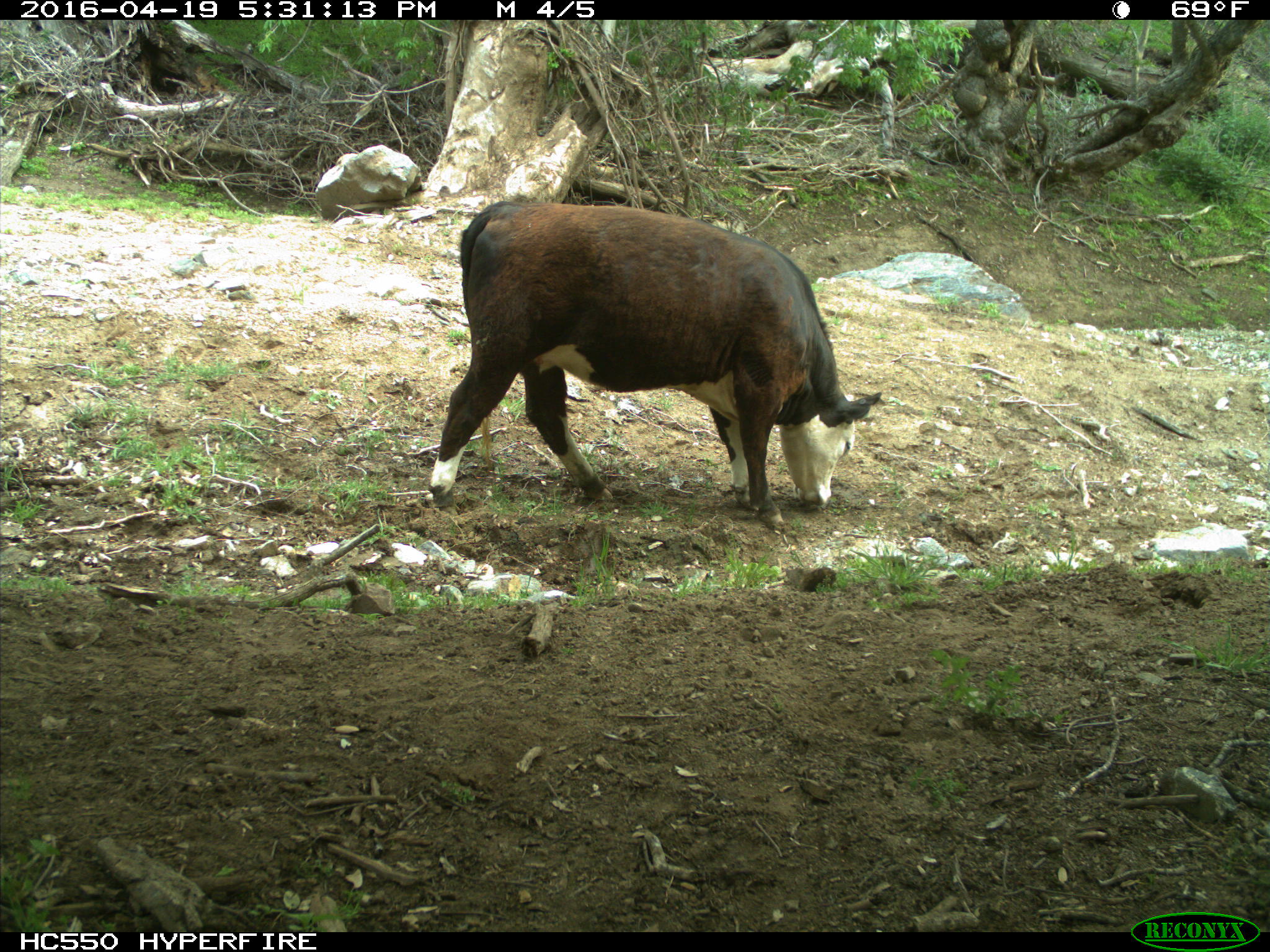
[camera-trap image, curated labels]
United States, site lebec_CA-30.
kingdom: Animalia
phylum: Chordata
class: Mammalia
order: Artiodactyla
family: Bovidae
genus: Bos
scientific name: Bos taurus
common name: domestic cow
Bos taurus (domestic cow).